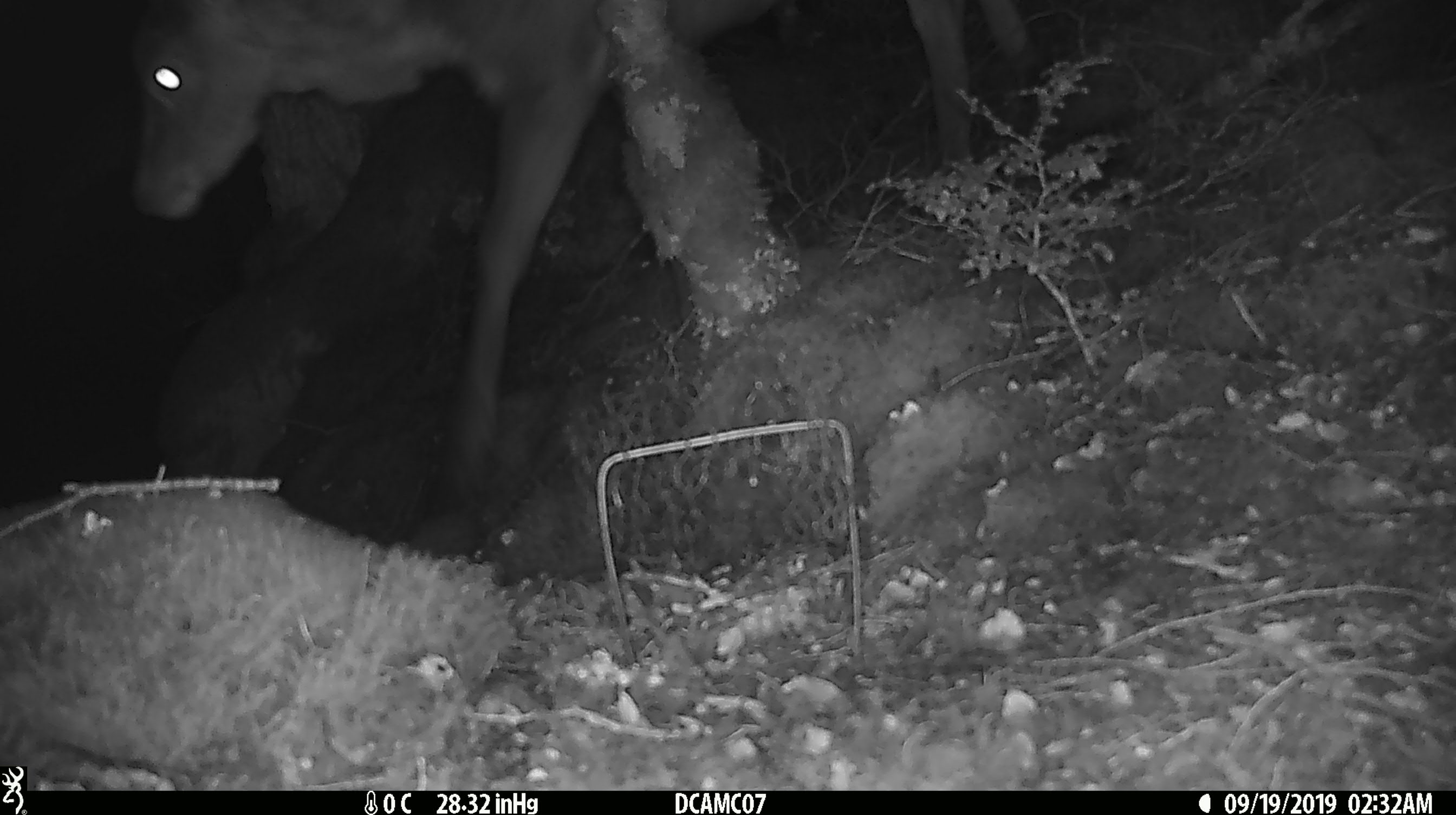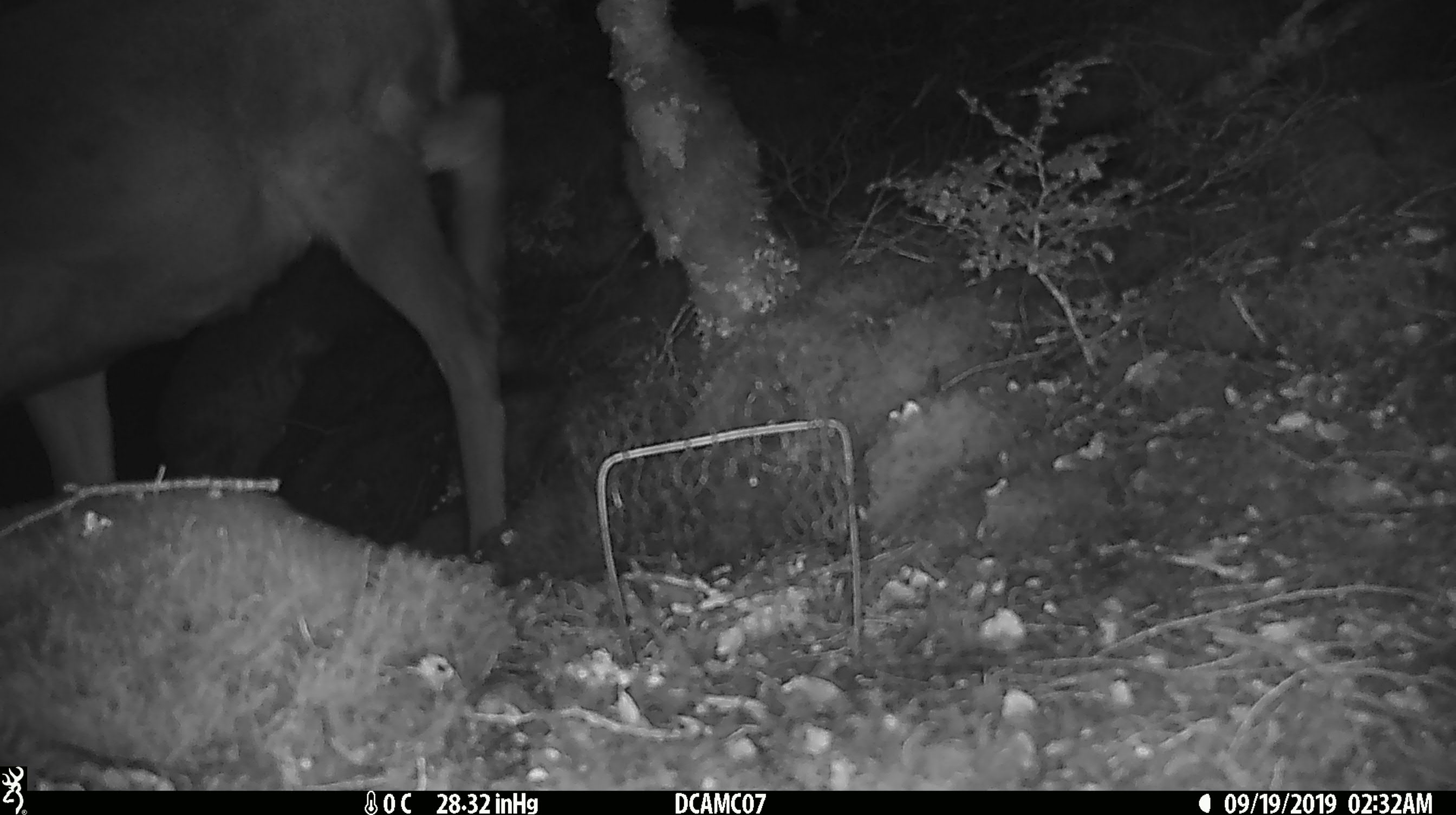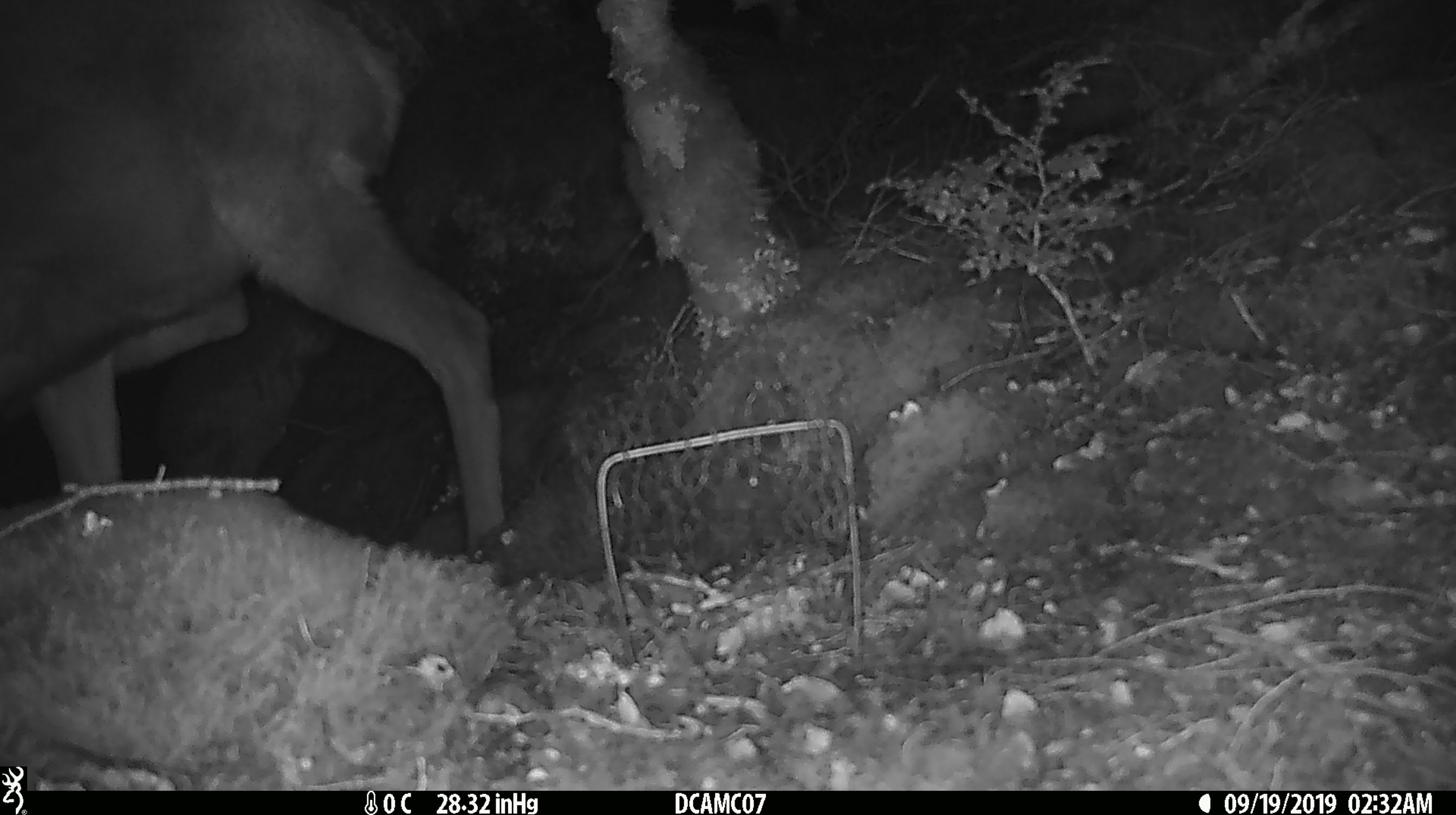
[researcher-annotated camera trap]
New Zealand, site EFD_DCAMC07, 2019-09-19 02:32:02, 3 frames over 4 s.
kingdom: Animalia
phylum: Chordata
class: Mammalia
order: Artiodactyla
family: Cervidae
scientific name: Cervidae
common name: deer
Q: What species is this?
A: Deer (Cervidae).